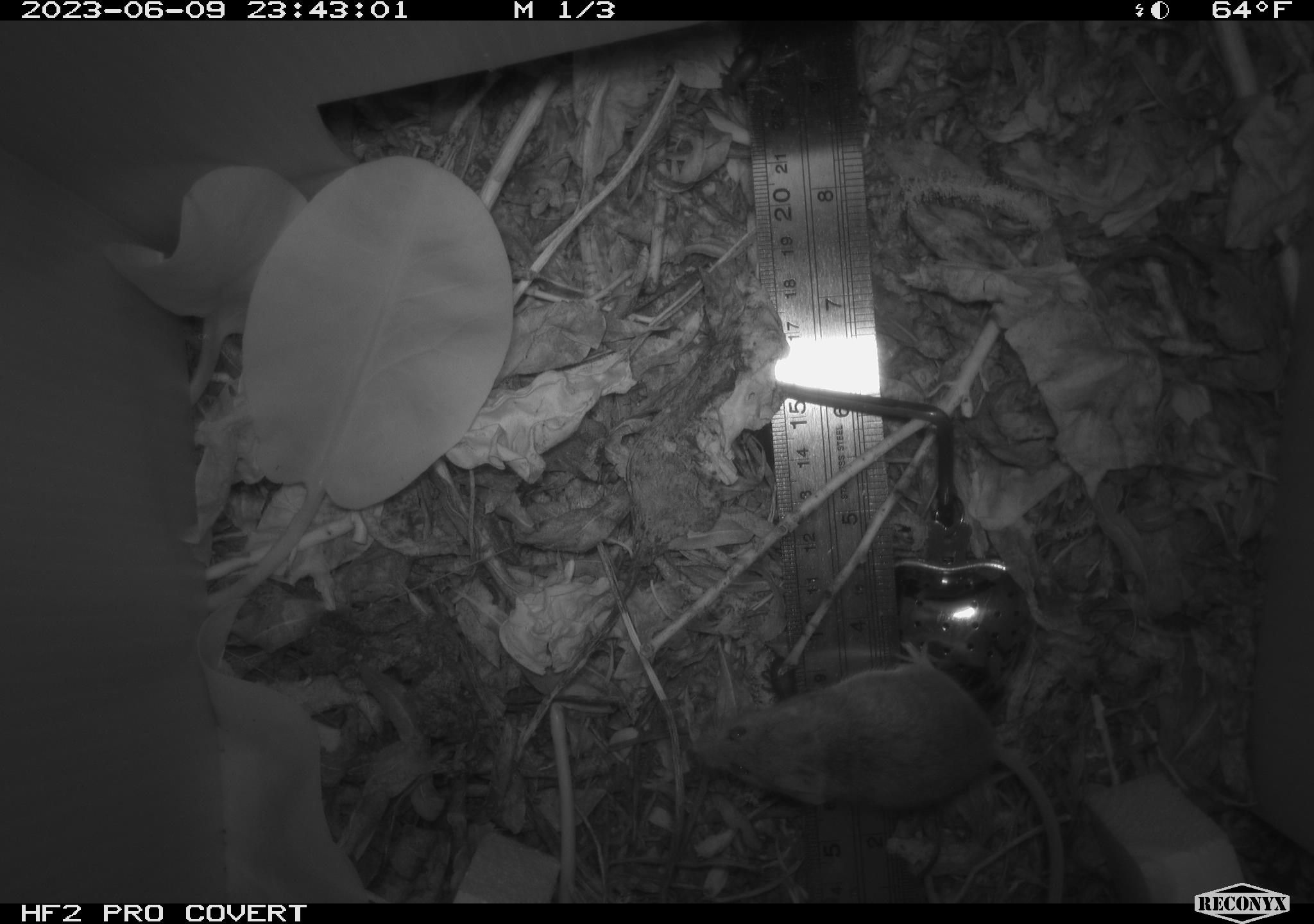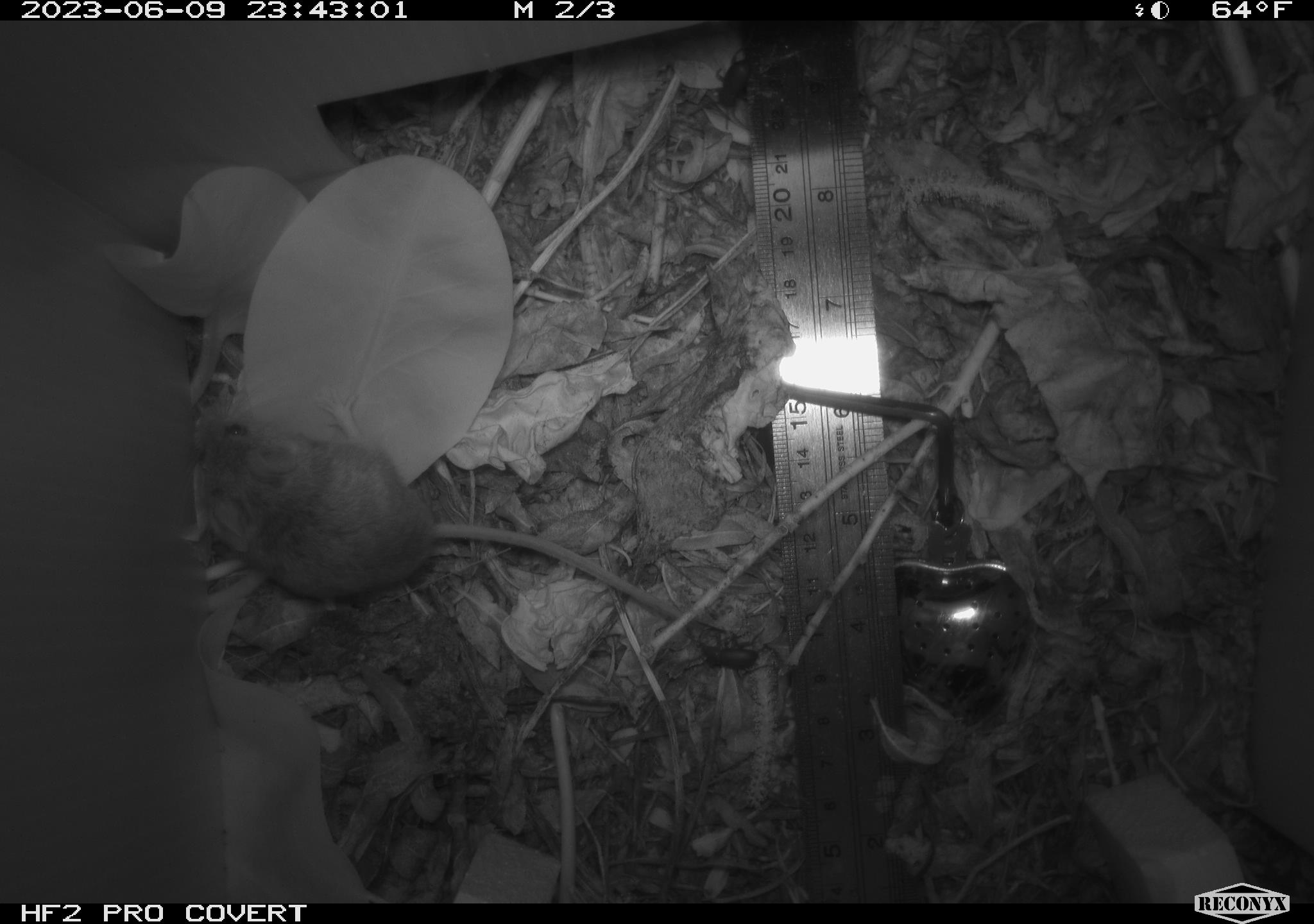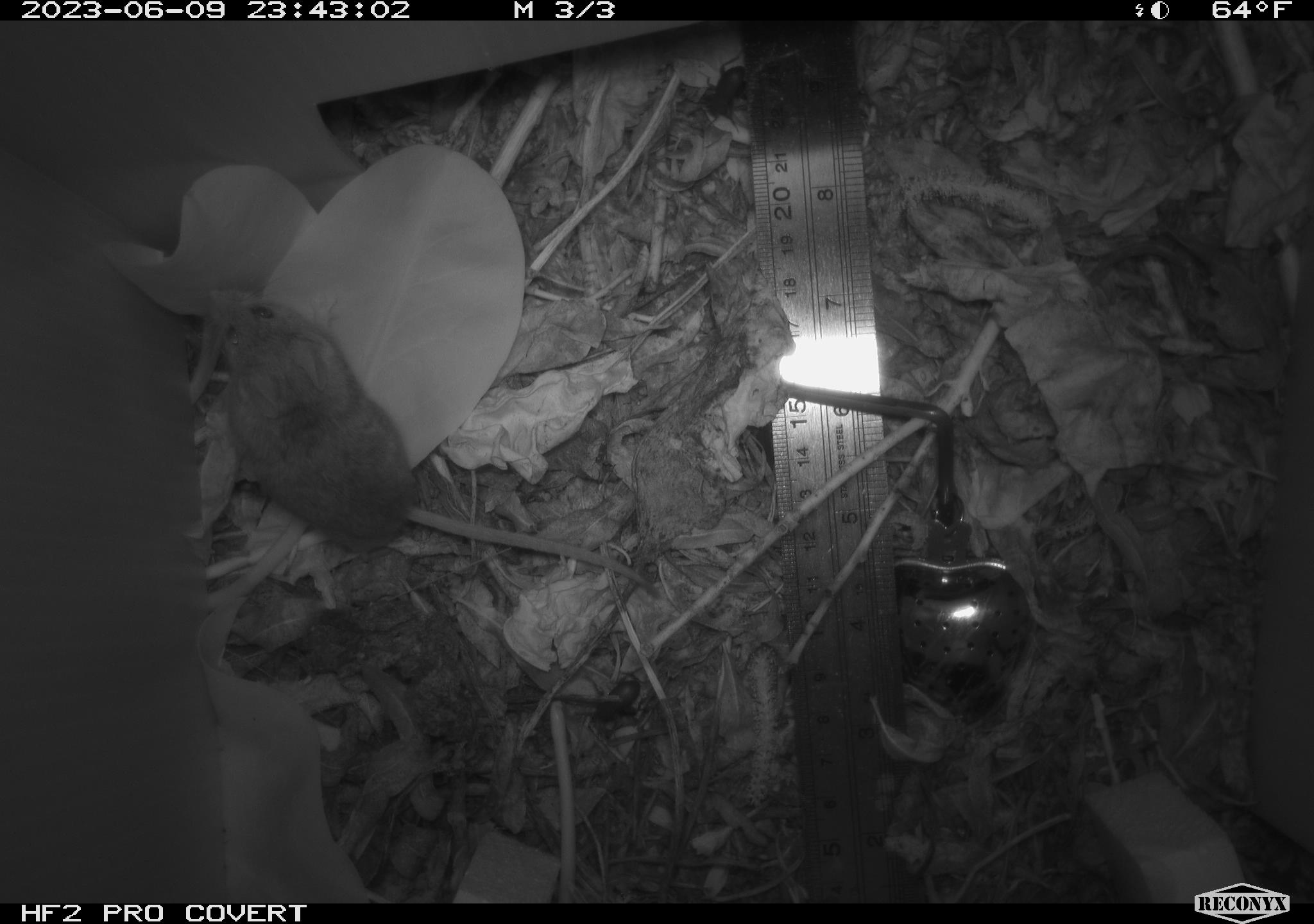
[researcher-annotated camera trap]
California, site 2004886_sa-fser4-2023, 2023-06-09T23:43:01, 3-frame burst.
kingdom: Animalia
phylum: Chordata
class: Mammalia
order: Rodentia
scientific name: Rodentia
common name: mouse species